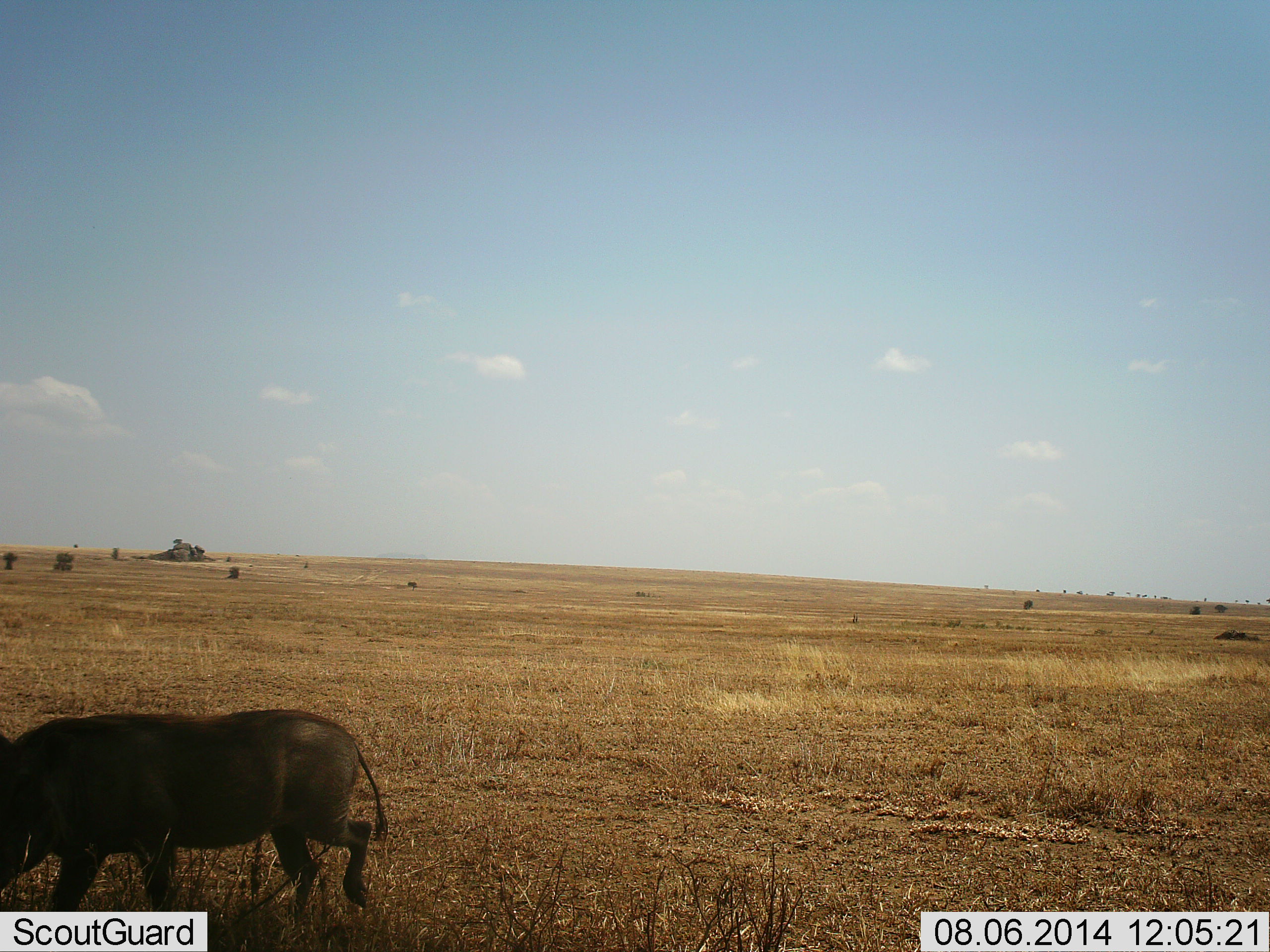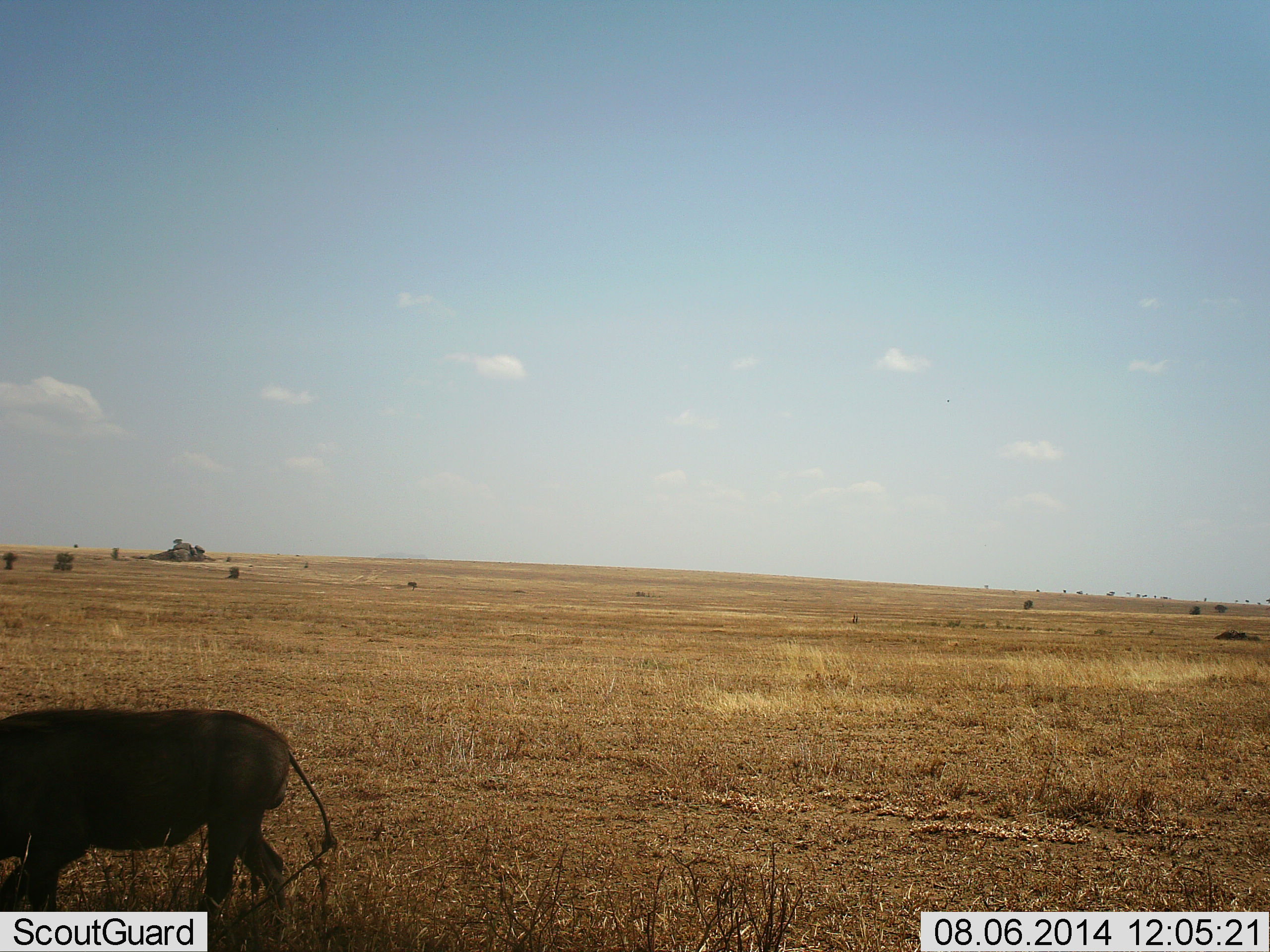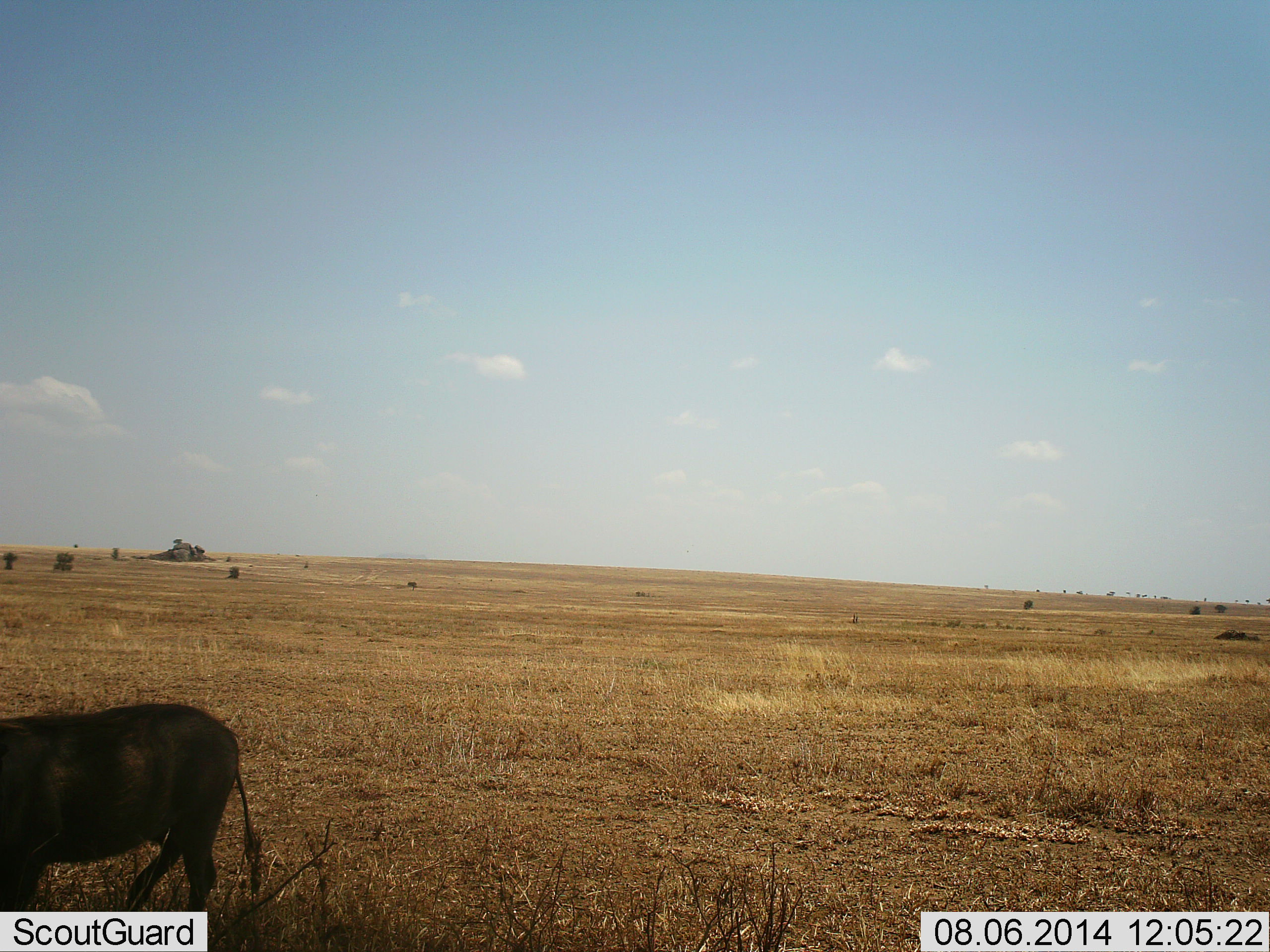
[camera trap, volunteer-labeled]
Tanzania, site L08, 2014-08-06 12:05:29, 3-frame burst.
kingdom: Animalia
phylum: Chordata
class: Mammalia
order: Artiodactyla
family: Suidae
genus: Phacochoerus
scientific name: Phacochoerus africanus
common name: warthog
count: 1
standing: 0%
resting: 0%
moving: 90%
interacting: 0%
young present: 0%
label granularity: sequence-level